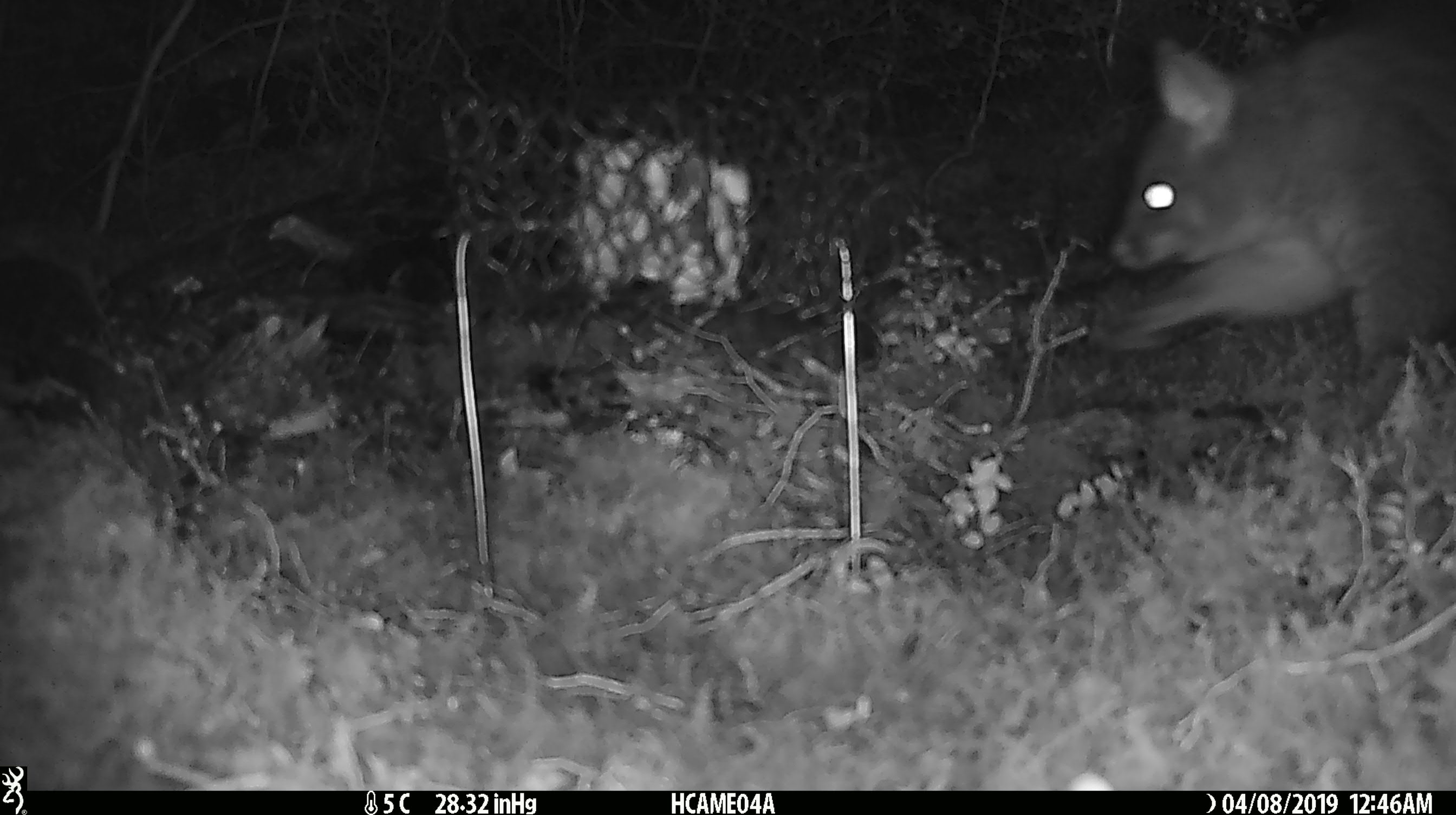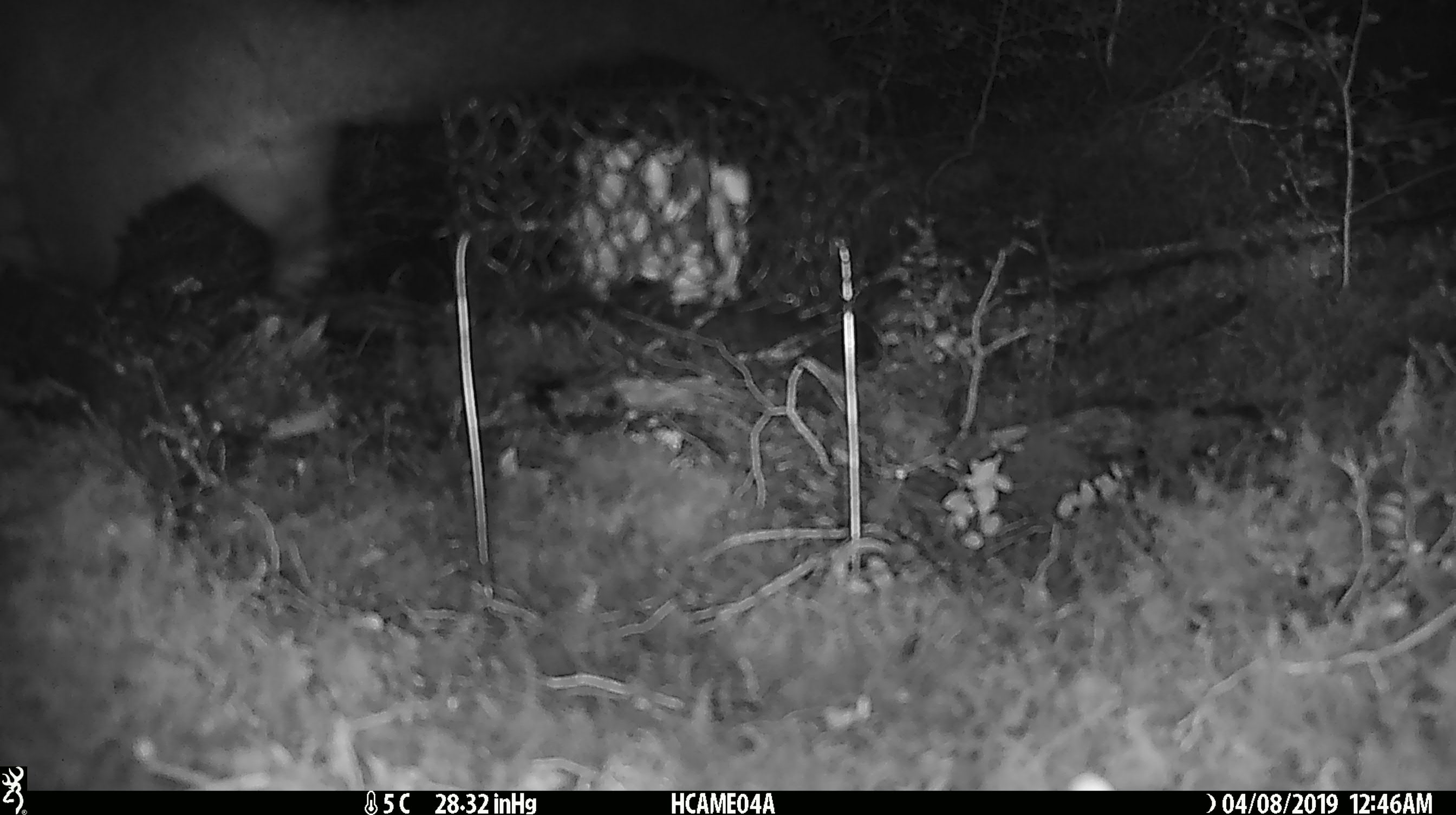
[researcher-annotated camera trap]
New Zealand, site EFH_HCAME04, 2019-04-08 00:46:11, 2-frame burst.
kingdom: Animalia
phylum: Chordata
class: Mammalia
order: Diprotodontia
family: Phalangeridae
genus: Trichosurus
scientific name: Trichosurus vulpecula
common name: common brushtail possum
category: possum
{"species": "possum (common brushtail possum) (Trichosurus vulpecula)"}